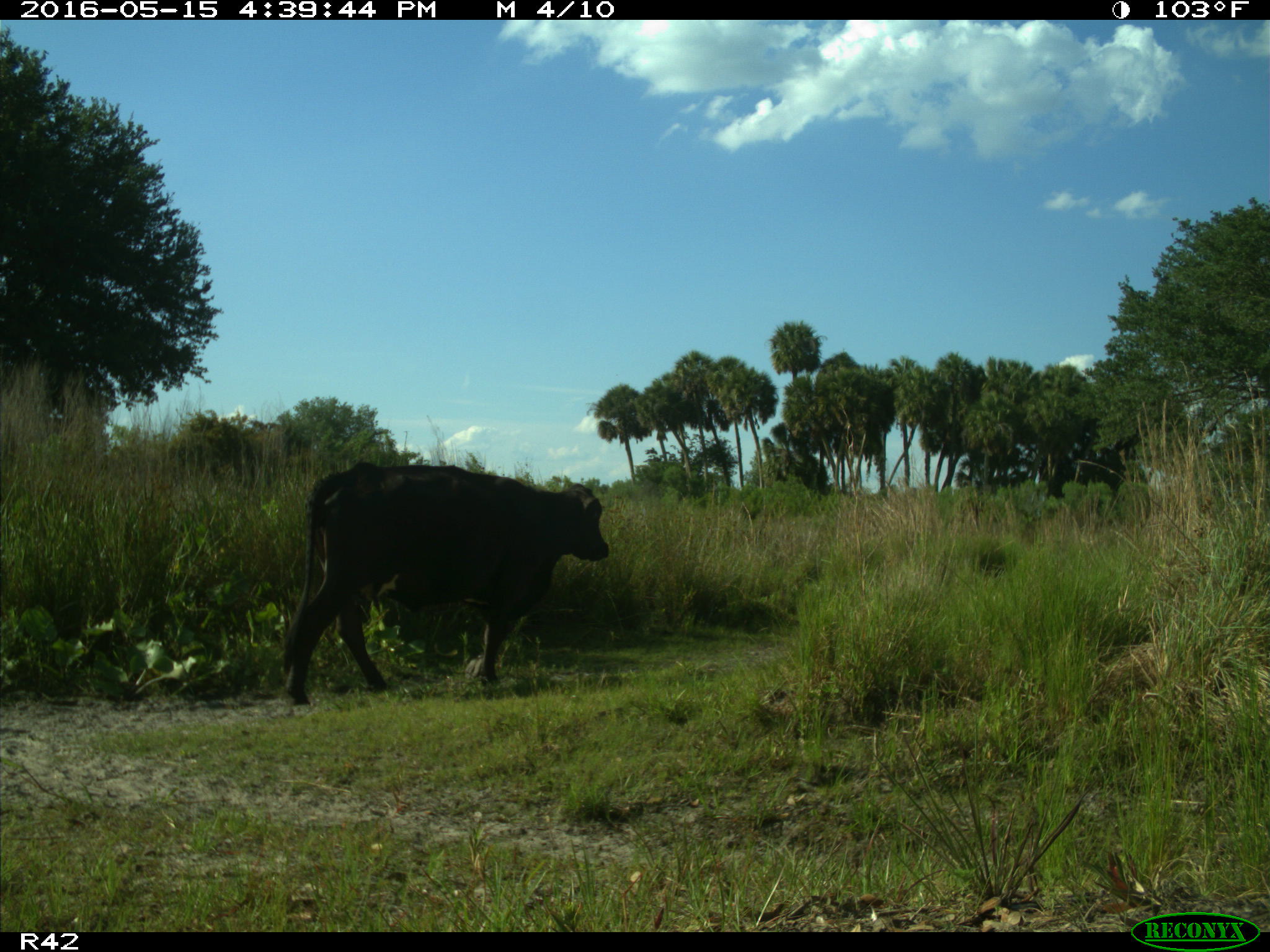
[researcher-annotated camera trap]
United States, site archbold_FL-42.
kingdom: Animalia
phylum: Chordata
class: Mammalia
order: Artiodactyla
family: Bovidae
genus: Bos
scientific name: Bos taurus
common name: domestic cow